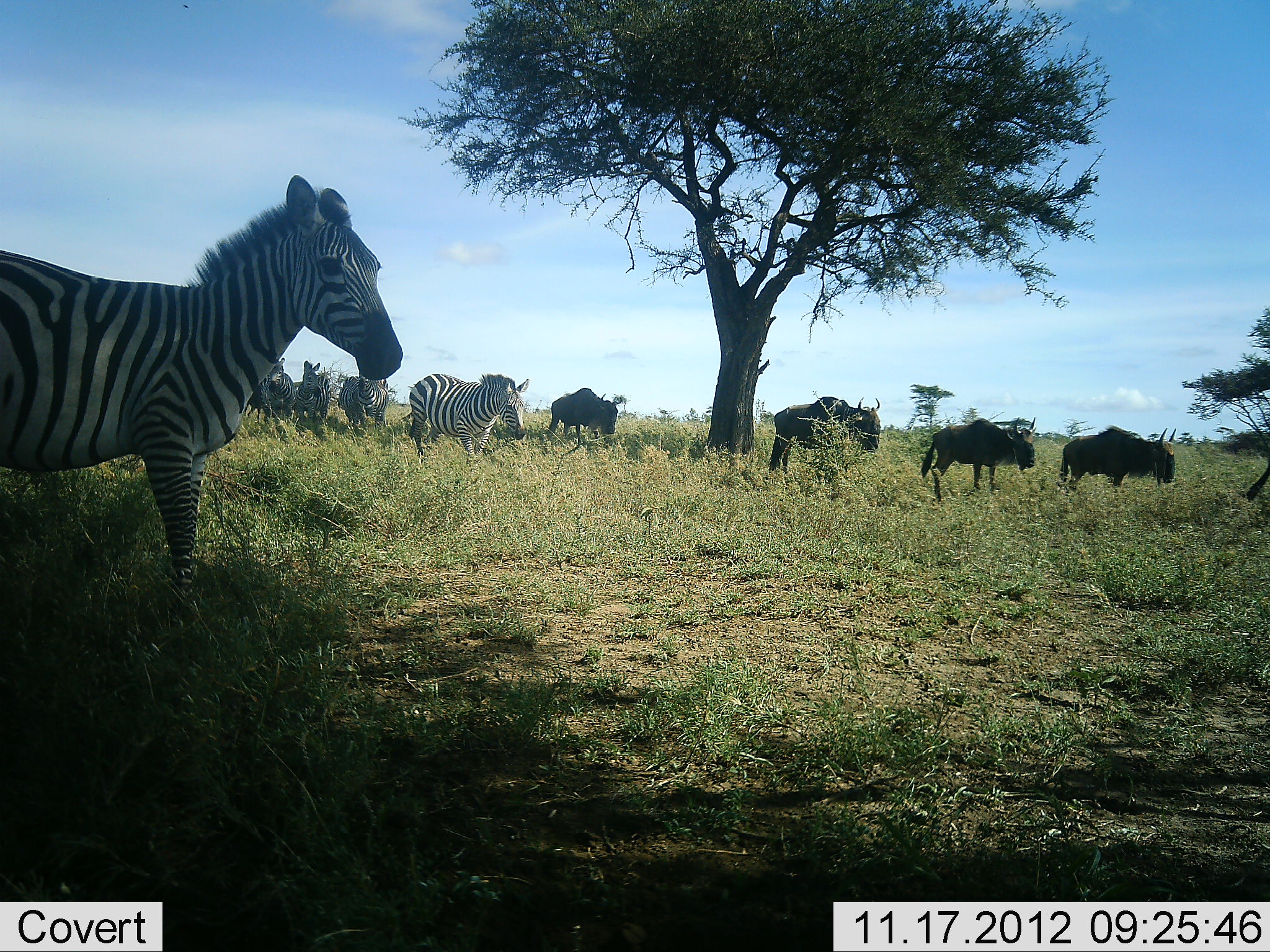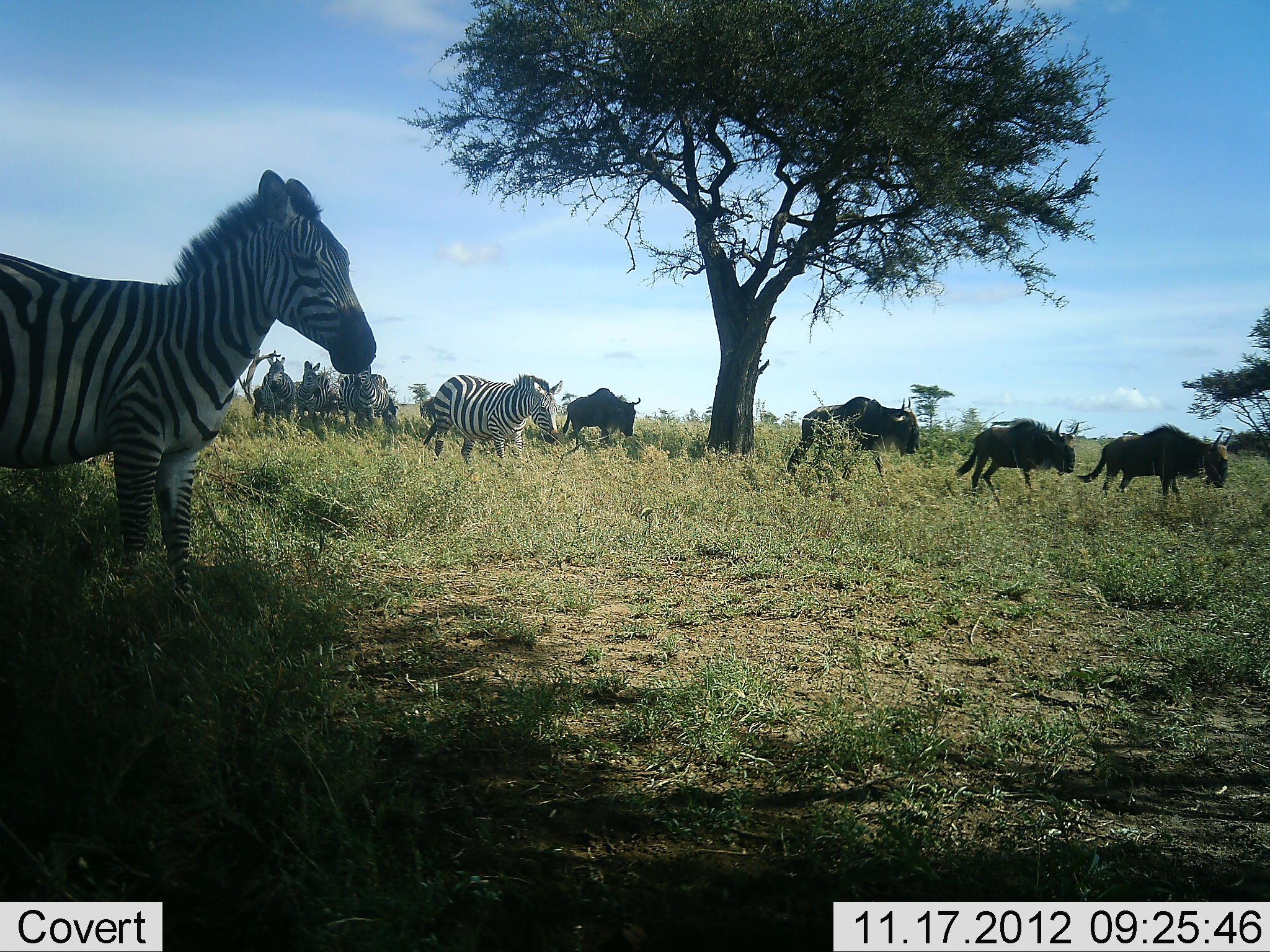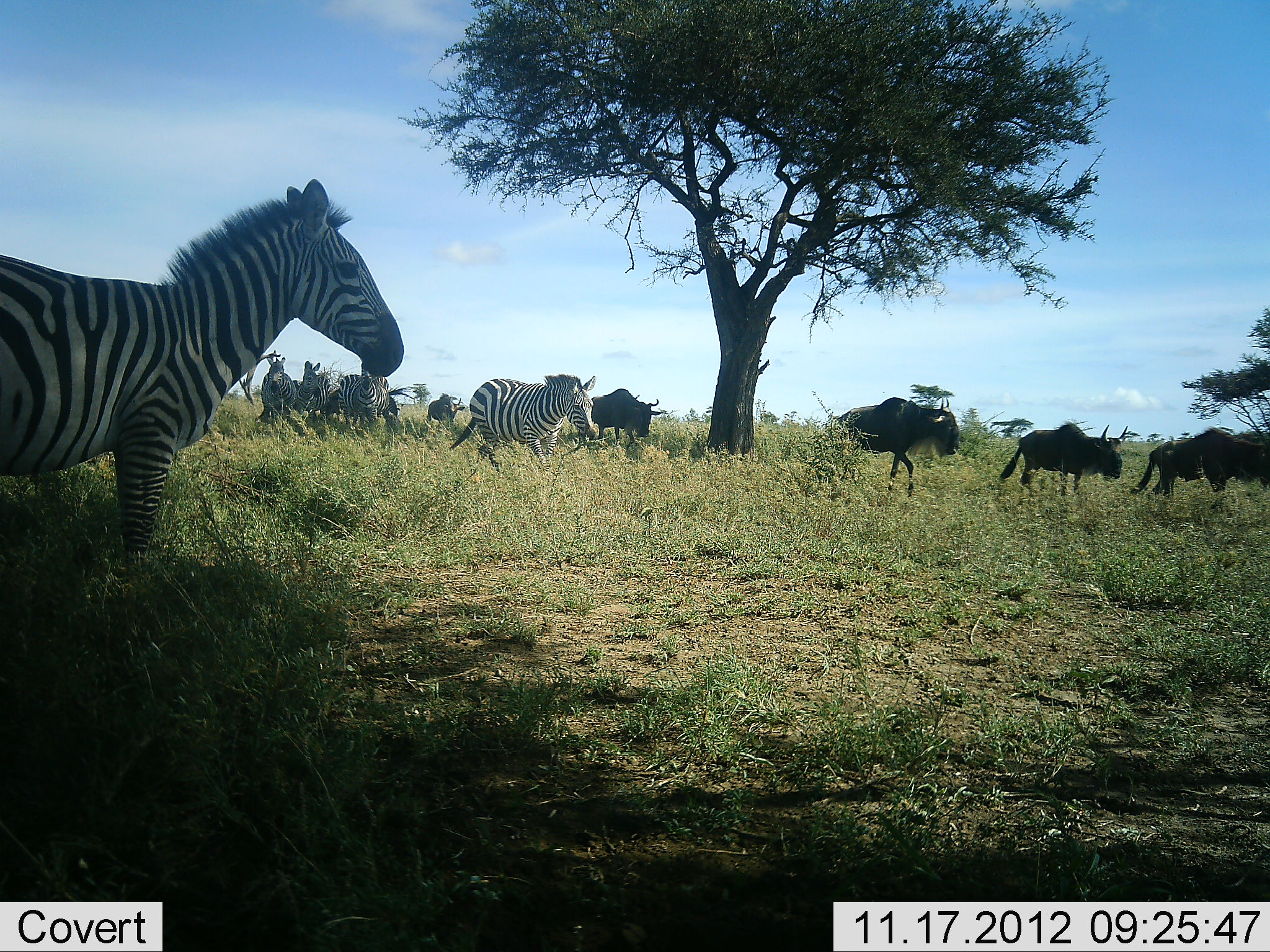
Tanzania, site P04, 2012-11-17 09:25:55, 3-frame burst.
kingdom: Animalia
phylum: Chordata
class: Mammalia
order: Artiodactyla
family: Bovidae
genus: Connochaetes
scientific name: Connochaetes taurinus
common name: blue wildebeest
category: wildebeest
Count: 5.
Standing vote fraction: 0%.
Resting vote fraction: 0%.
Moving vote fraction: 100%.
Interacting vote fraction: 0%.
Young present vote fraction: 0%.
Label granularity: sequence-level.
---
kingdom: Animalia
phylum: Chordata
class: Mammalia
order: Perissodactyla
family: Equidae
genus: Equus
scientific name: Equus quagga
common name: plains zebra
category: zebra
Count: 5.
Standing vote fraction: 77%.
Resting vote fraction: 0%.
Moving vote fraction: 92%.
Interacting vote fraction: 0%.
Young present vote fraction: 0%.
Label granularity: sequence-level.